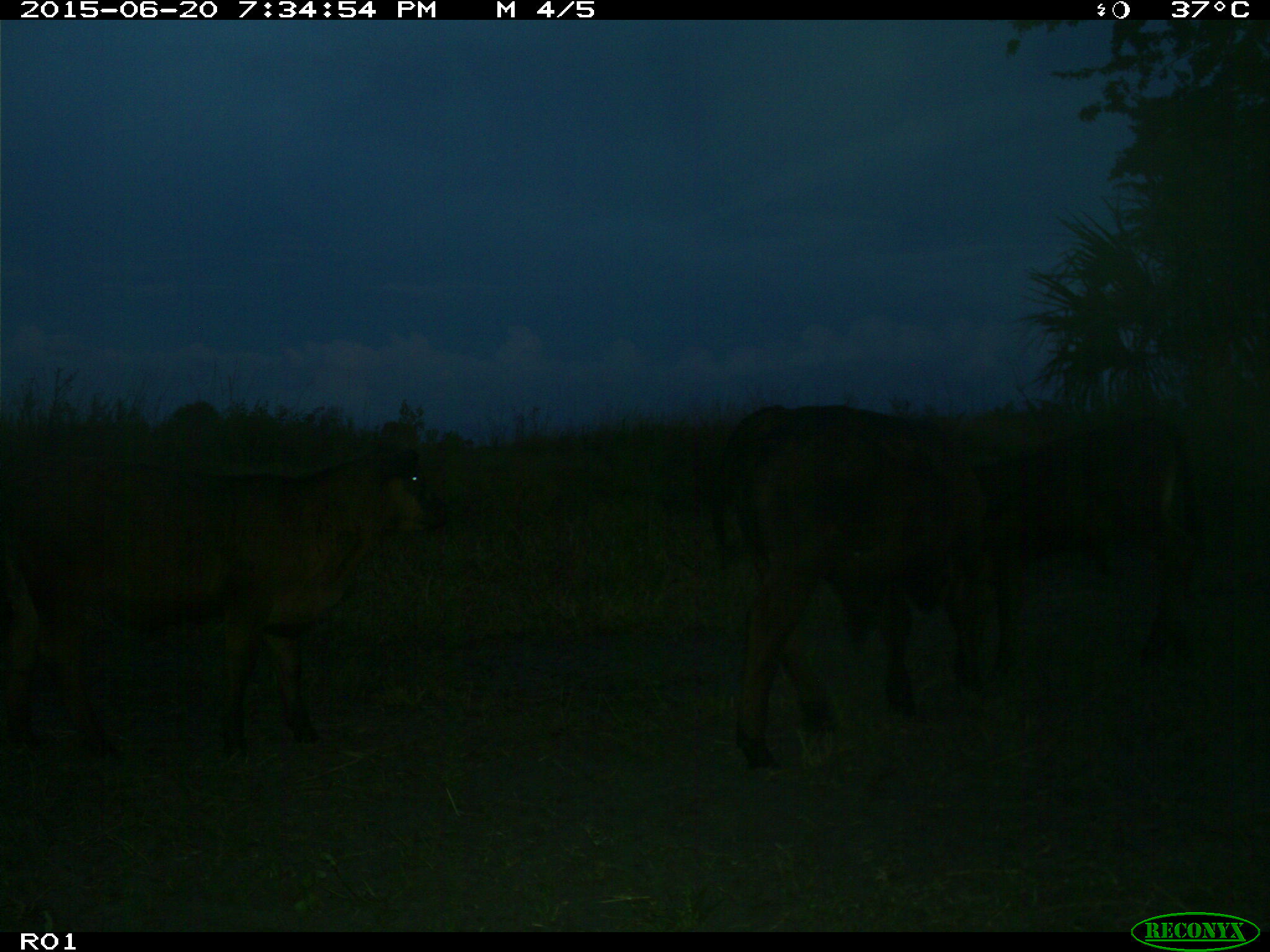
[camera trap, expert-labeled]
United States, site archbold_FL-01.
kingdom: Animalia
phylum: Chordata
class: Mammalia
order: Artiodactyla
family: Bovidae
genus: Bos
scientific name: Bos taurus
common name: domestic cow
Bos taurus (domestic cow).